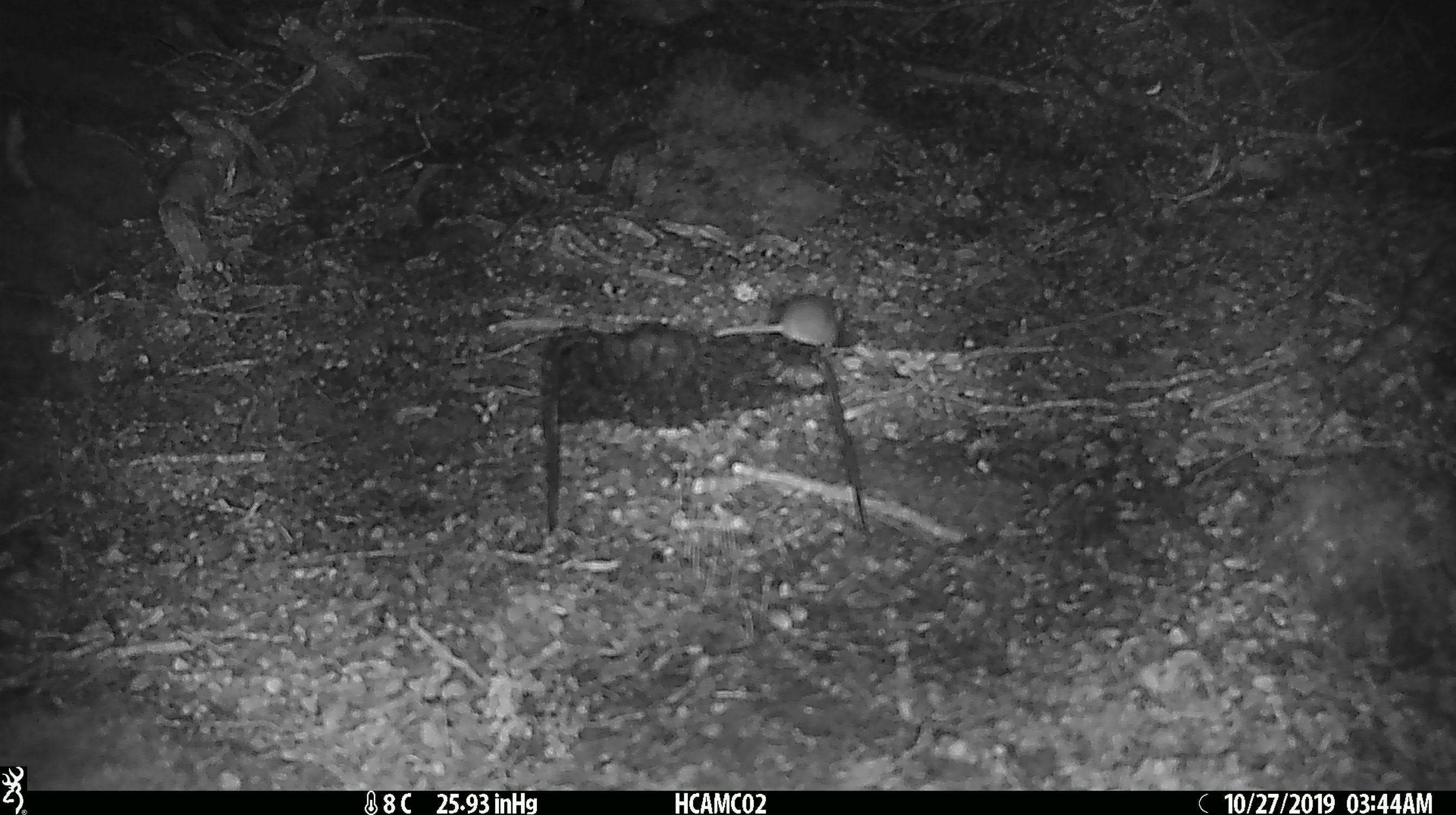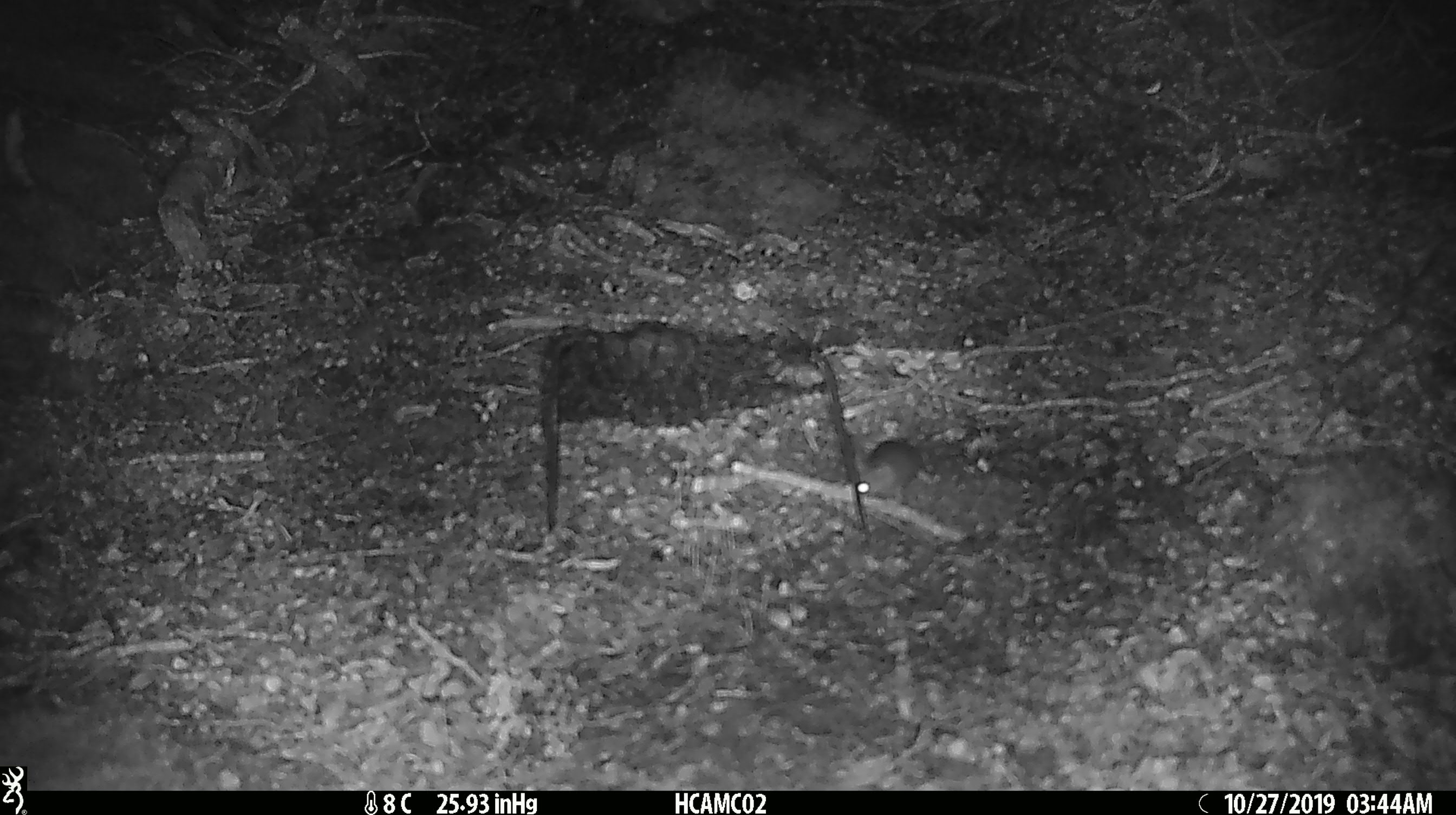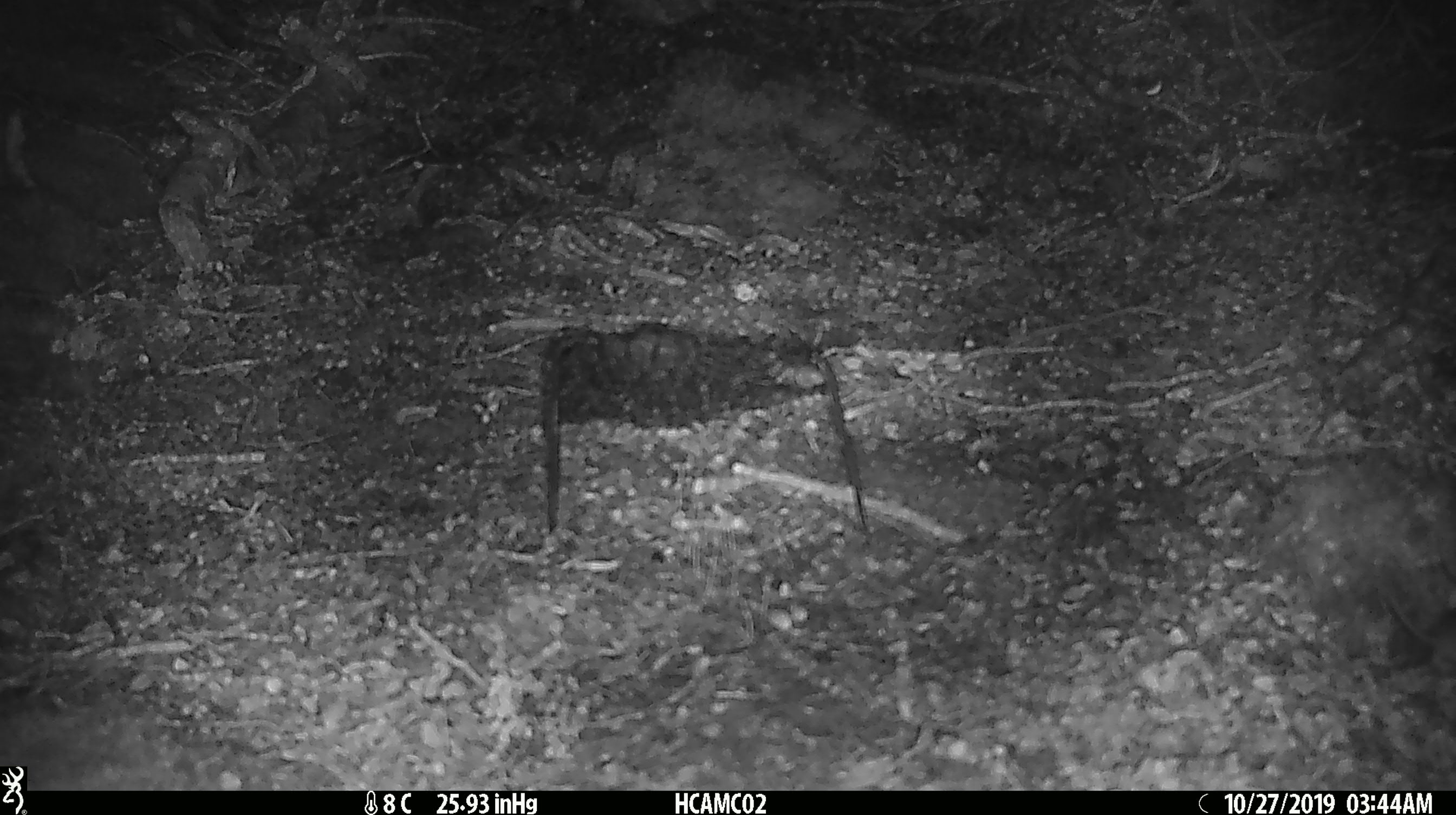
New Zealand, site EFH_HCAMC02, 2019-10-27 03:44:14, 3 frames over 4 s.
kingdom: Animalia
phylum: Chordata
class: Mammalia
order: Rodentia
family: Muridae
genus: Mus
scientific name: Mus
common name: mouse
Mouse (Mus).